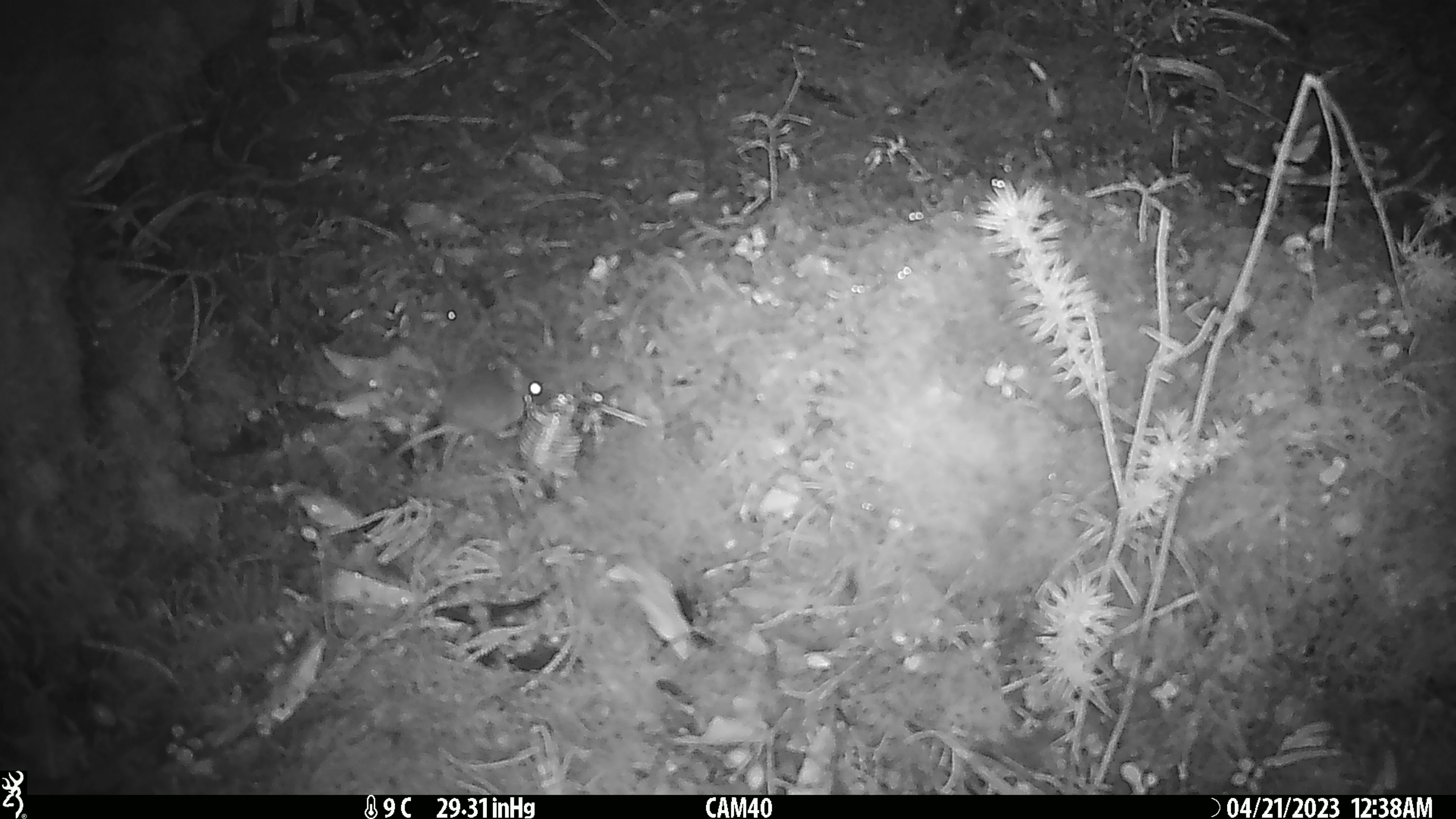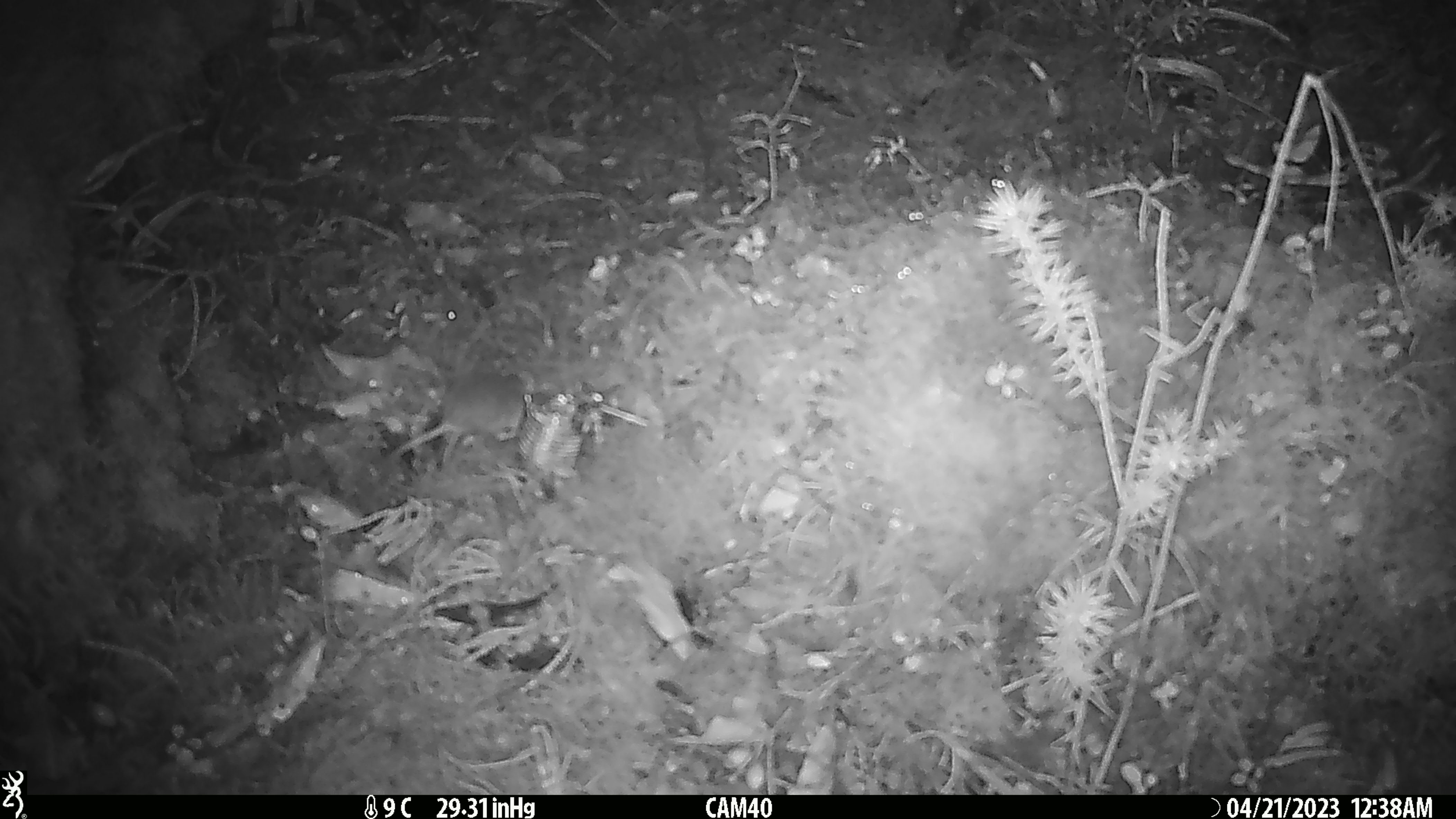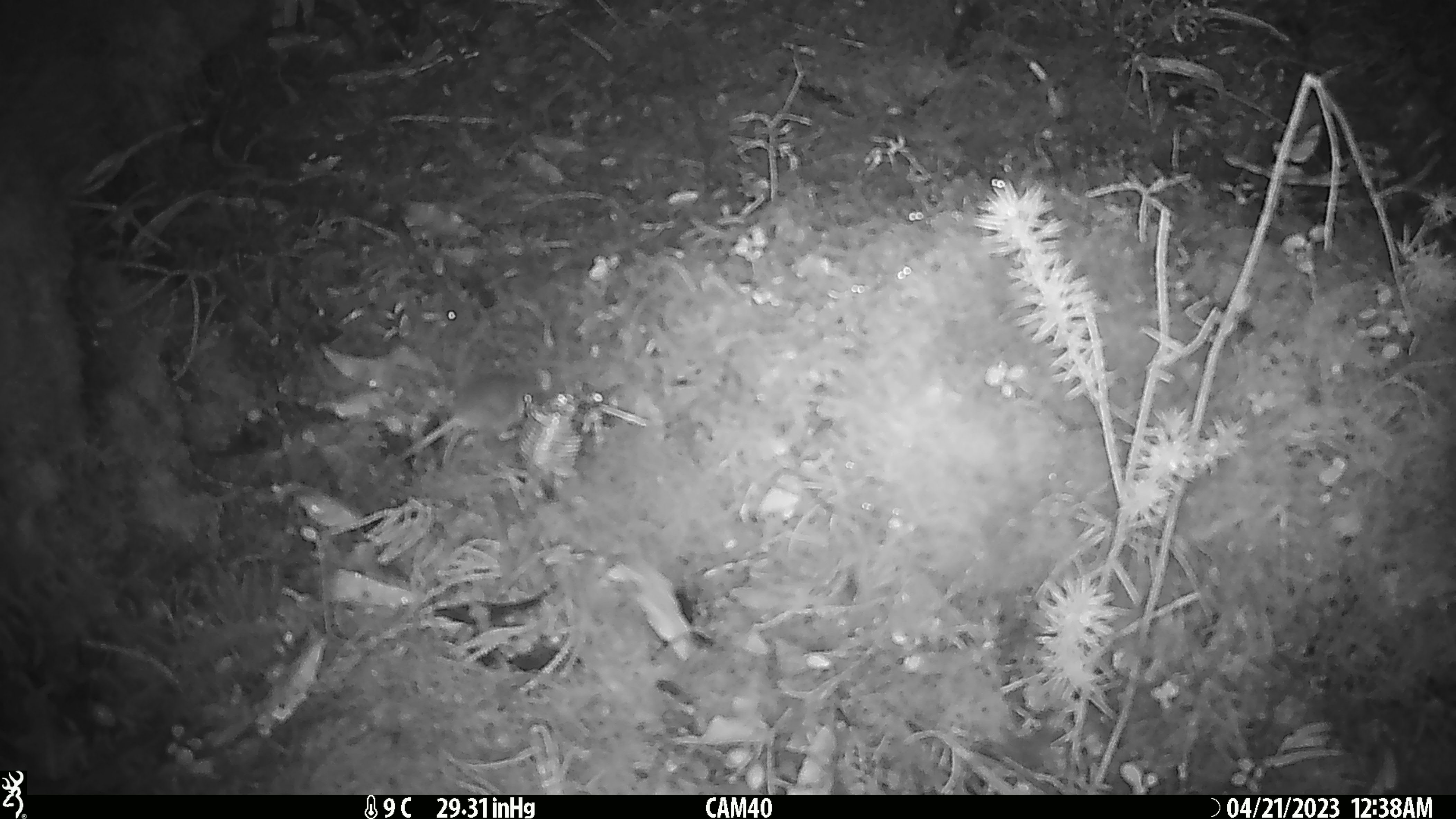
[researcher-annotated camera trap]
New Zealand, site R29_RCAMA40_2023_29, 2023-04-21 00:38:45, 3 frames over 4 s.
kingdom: Animalia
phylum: Chordata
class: Mammalia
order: Rodentia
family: Muridae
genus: Mus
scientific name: Mus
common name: mouse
Mouse (Mus).